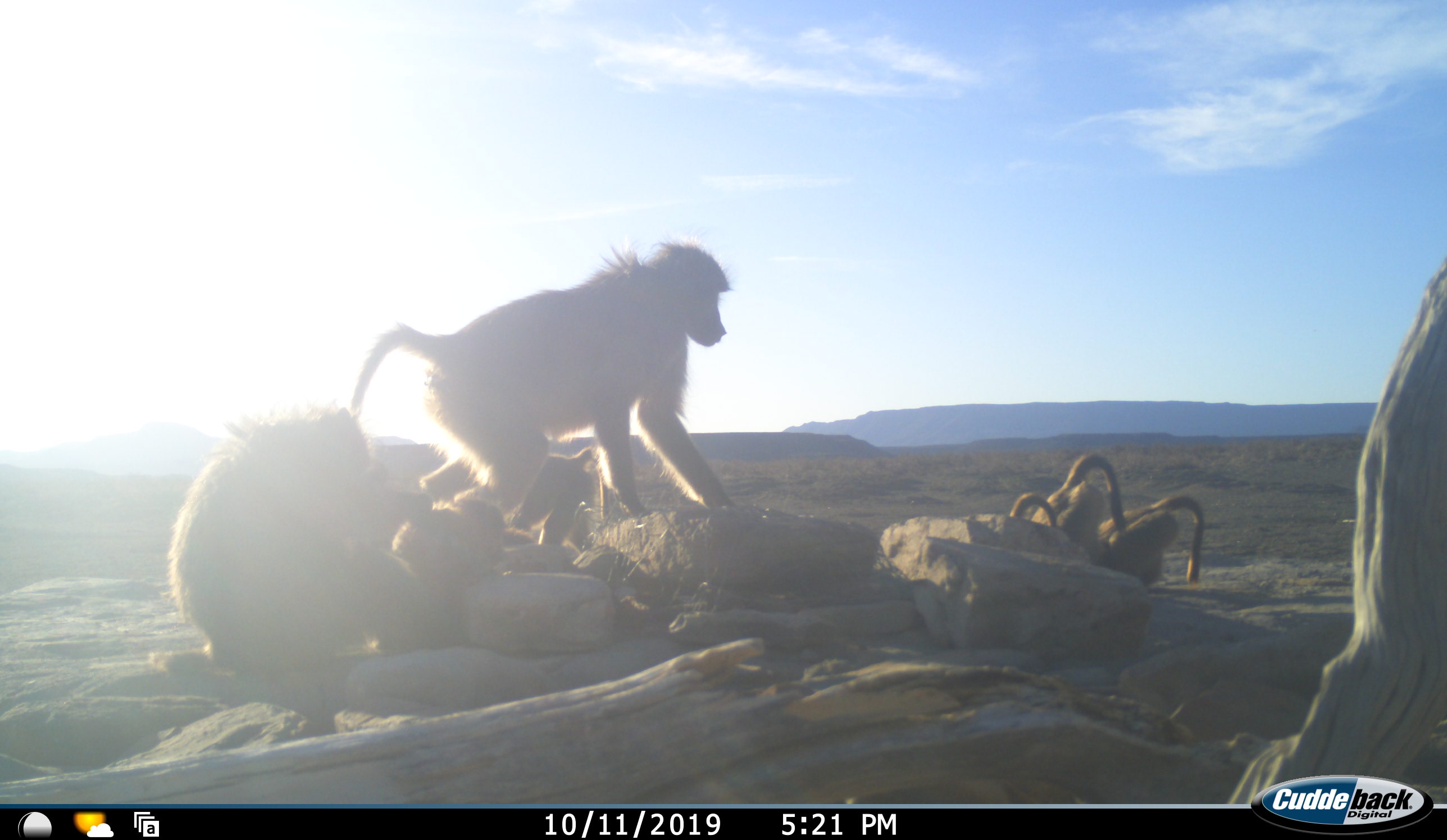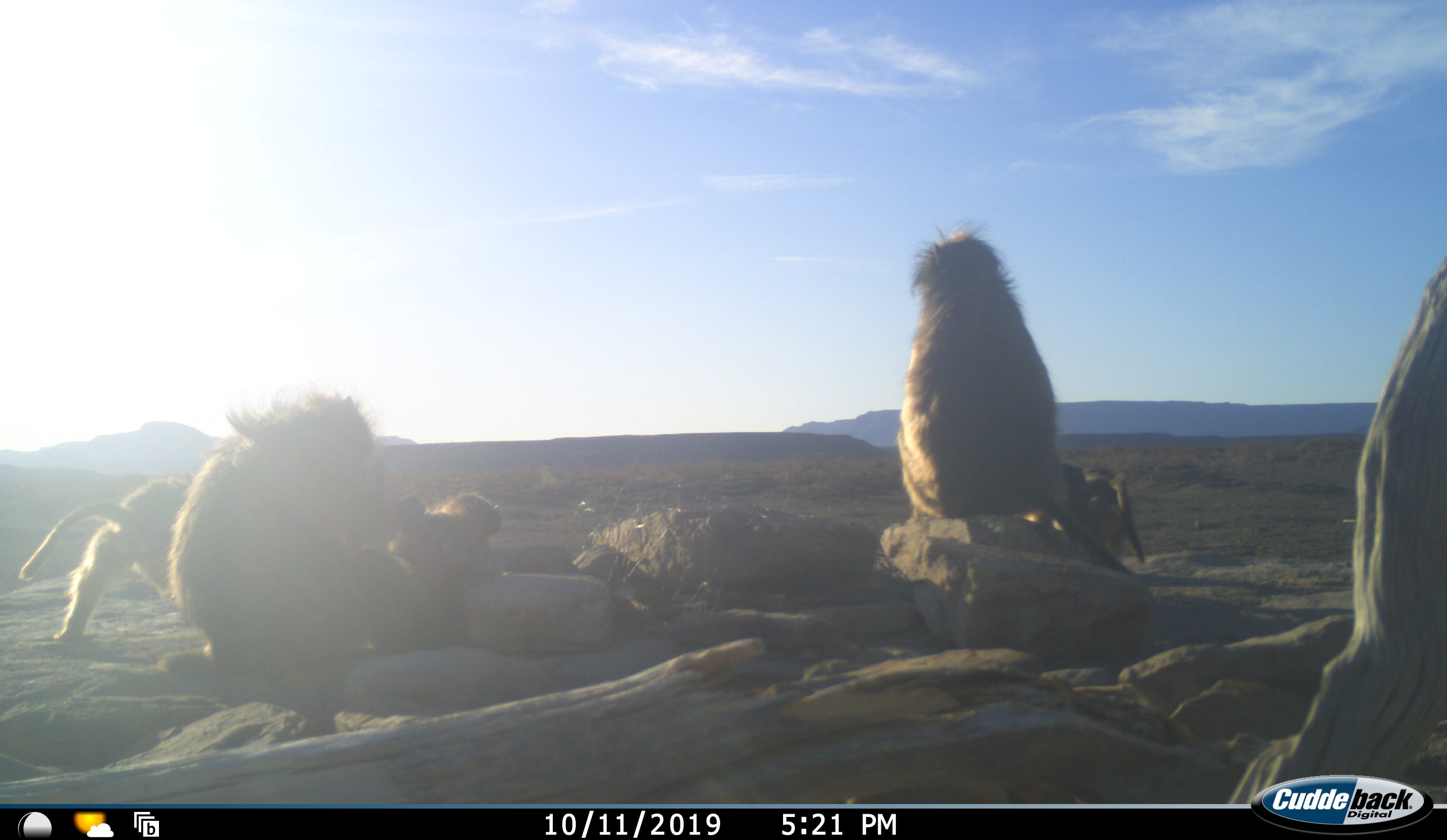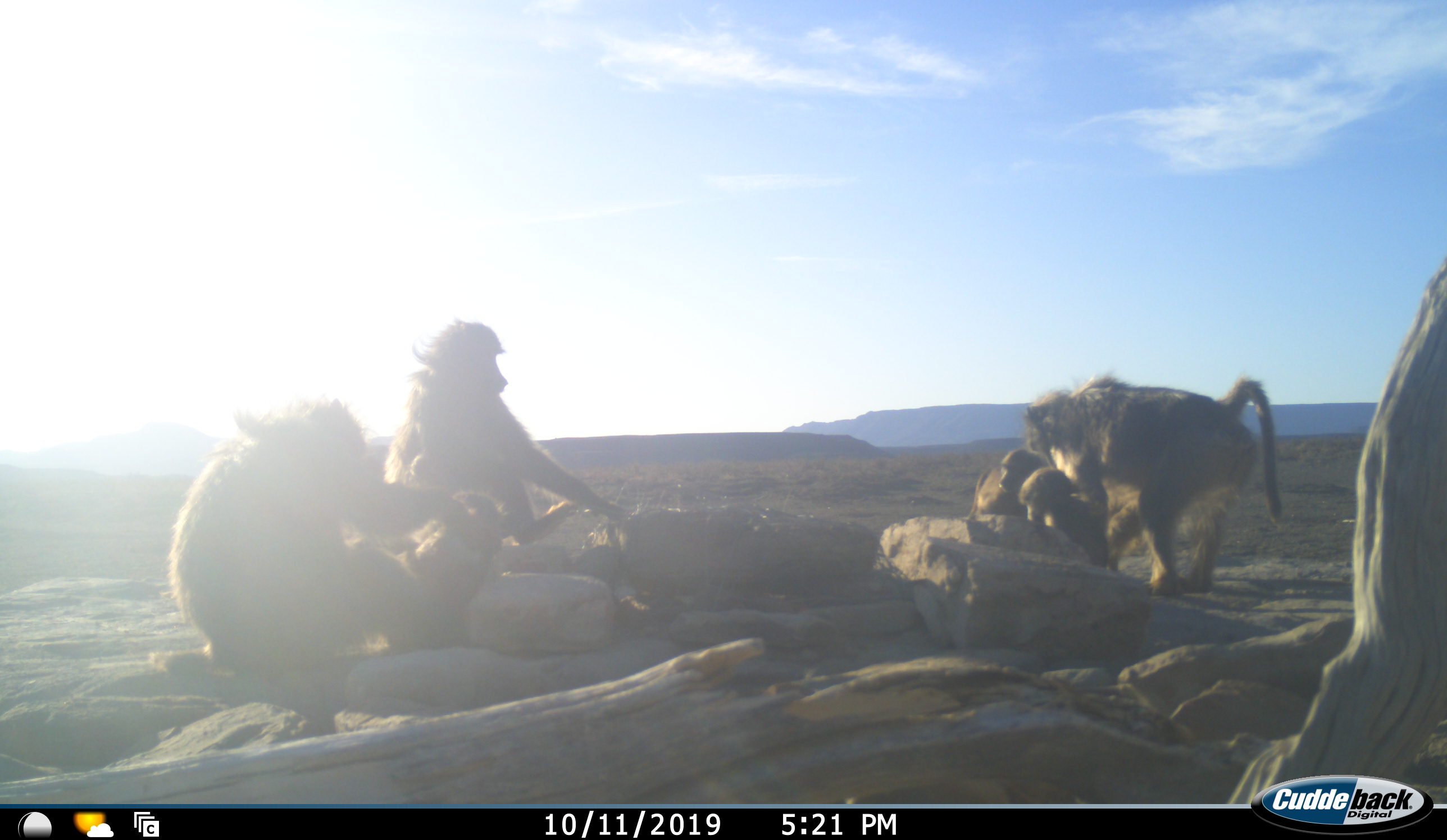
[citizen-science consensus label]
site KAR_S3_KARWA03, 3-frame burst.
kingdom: Animalia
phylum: Chordata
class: Mammalia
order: Primates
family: Cercopithecidae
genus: Papio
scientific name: Papio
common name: baboon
Baboon (Papio), count 7. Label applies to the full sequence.